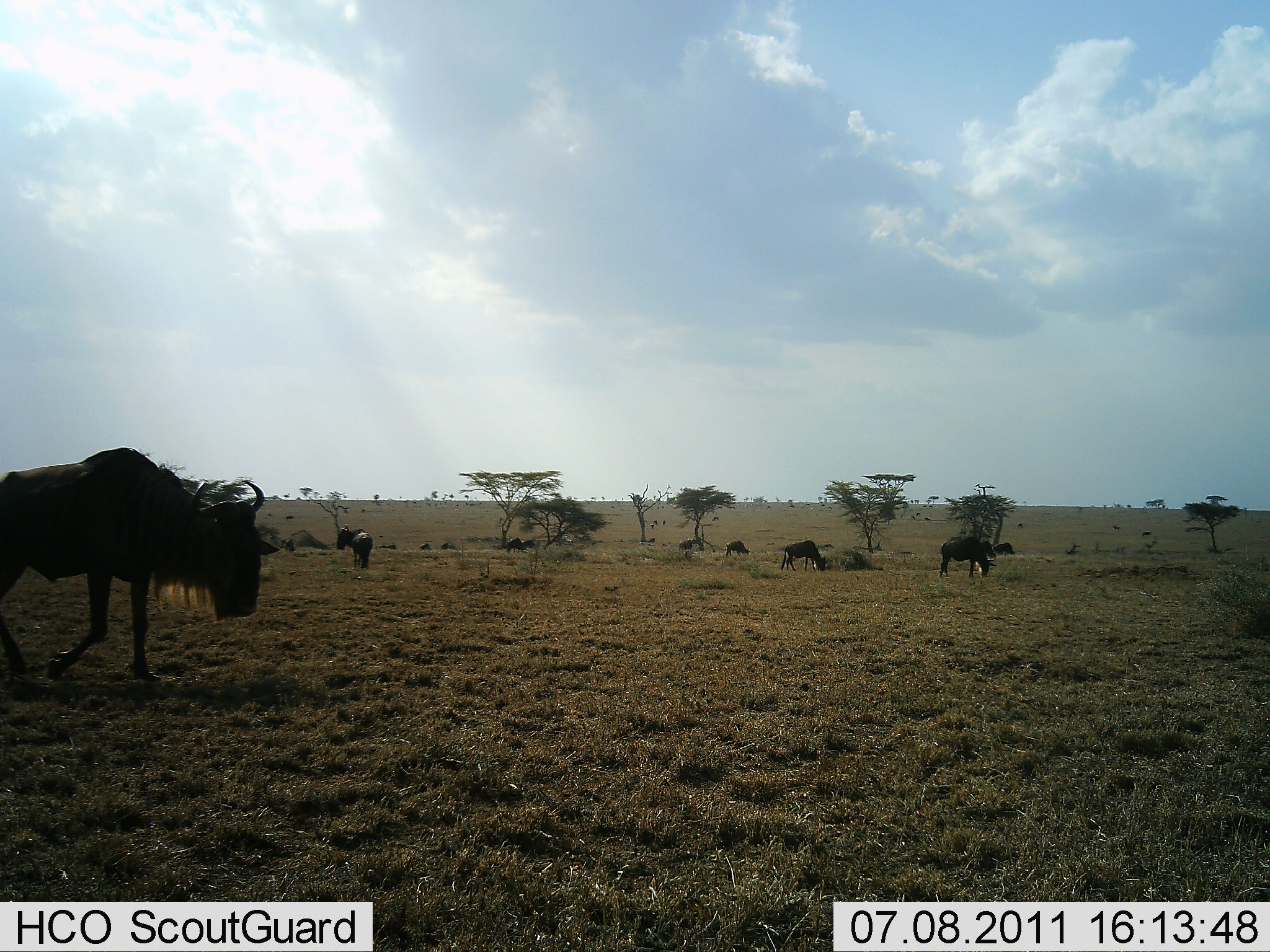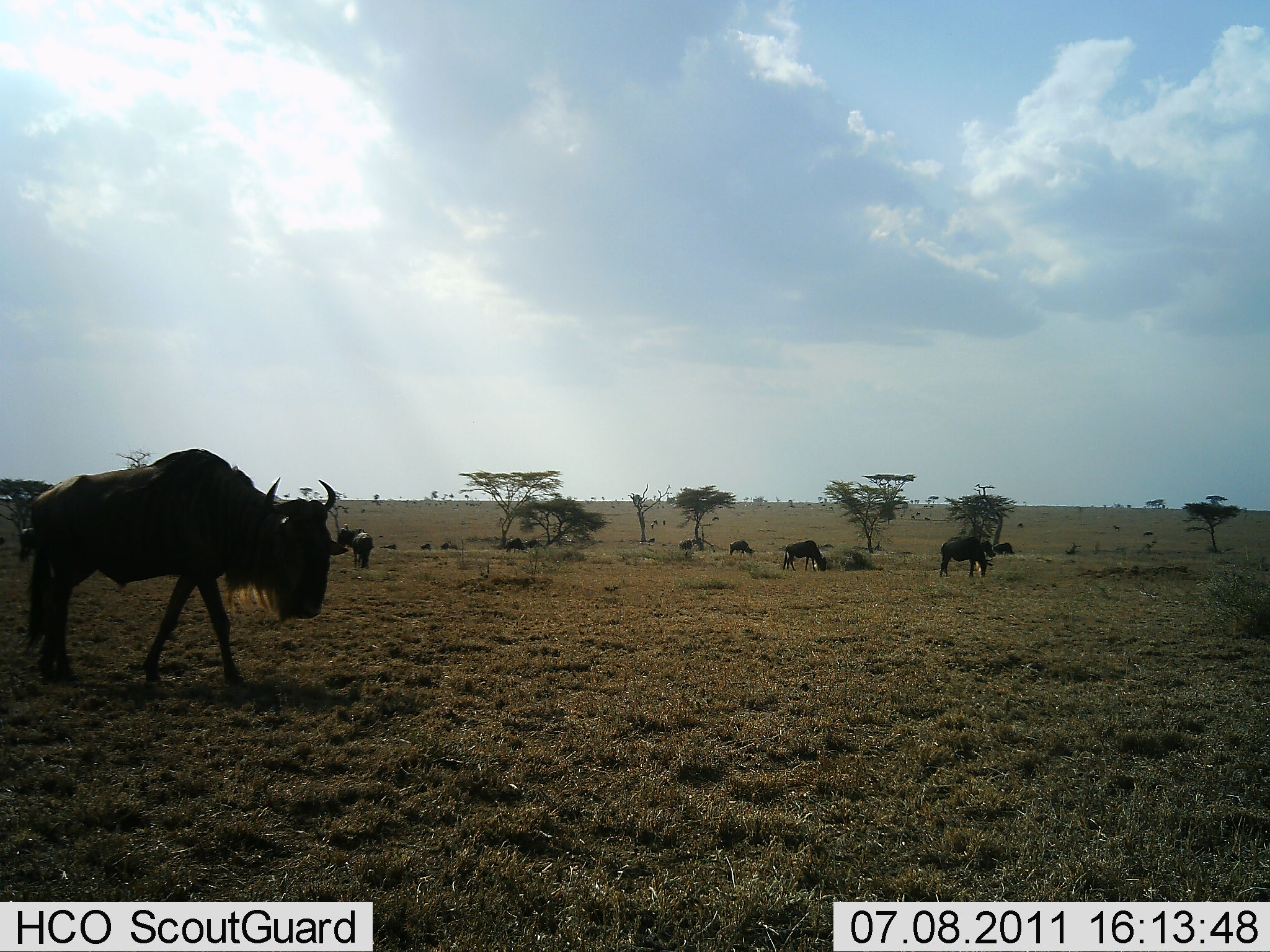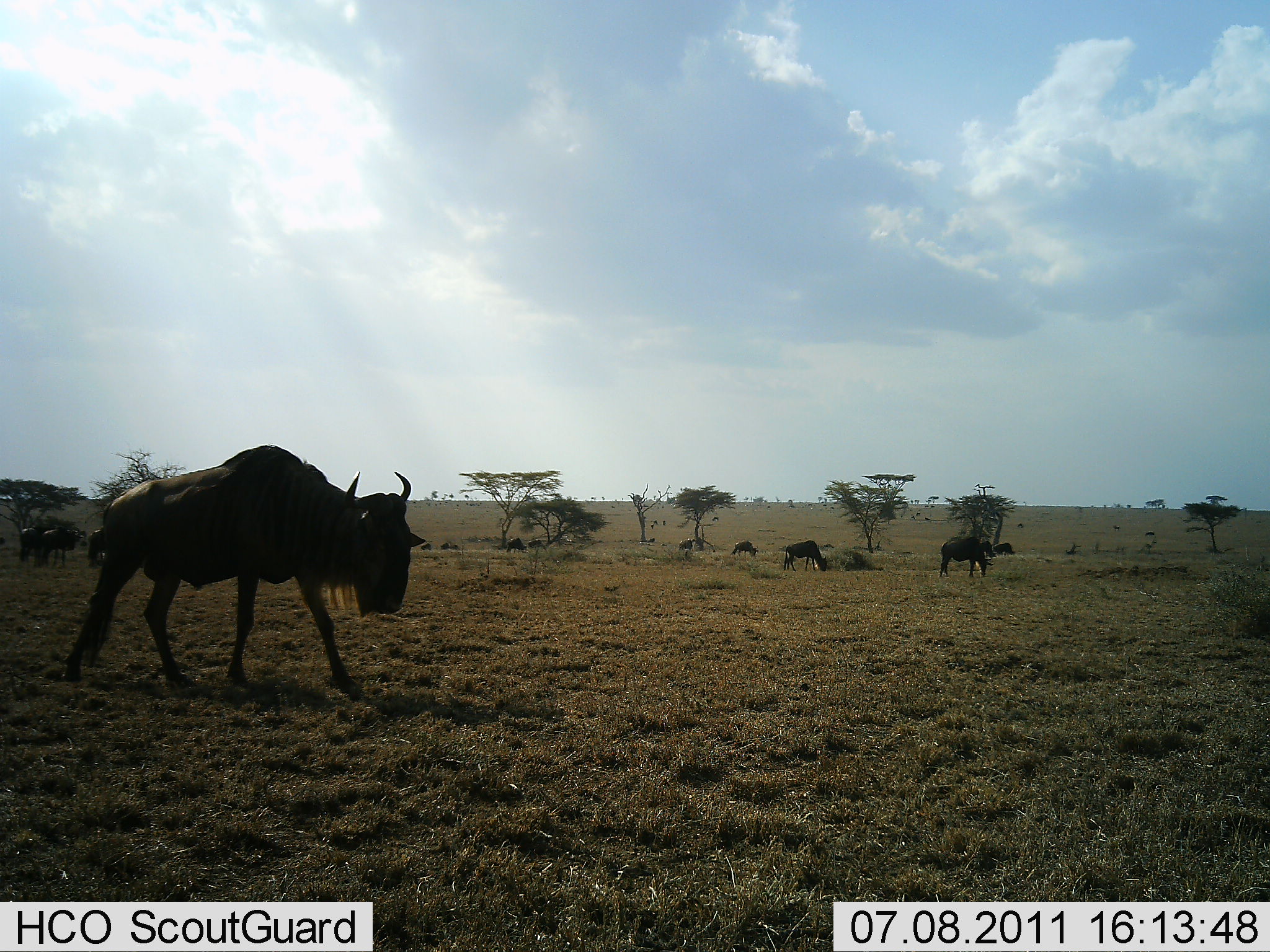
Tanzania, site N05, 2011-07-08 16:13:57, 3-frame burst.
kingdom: Animalia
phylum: Chordata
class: Mammalia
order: Artiodactyla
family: Bovidae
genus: Connochaetes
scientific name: Connochaetes taurinus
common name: blue wildebeest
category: wildebeest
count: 10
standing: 31%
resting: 0%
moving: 85%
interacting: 0%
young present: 0%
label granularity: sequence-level